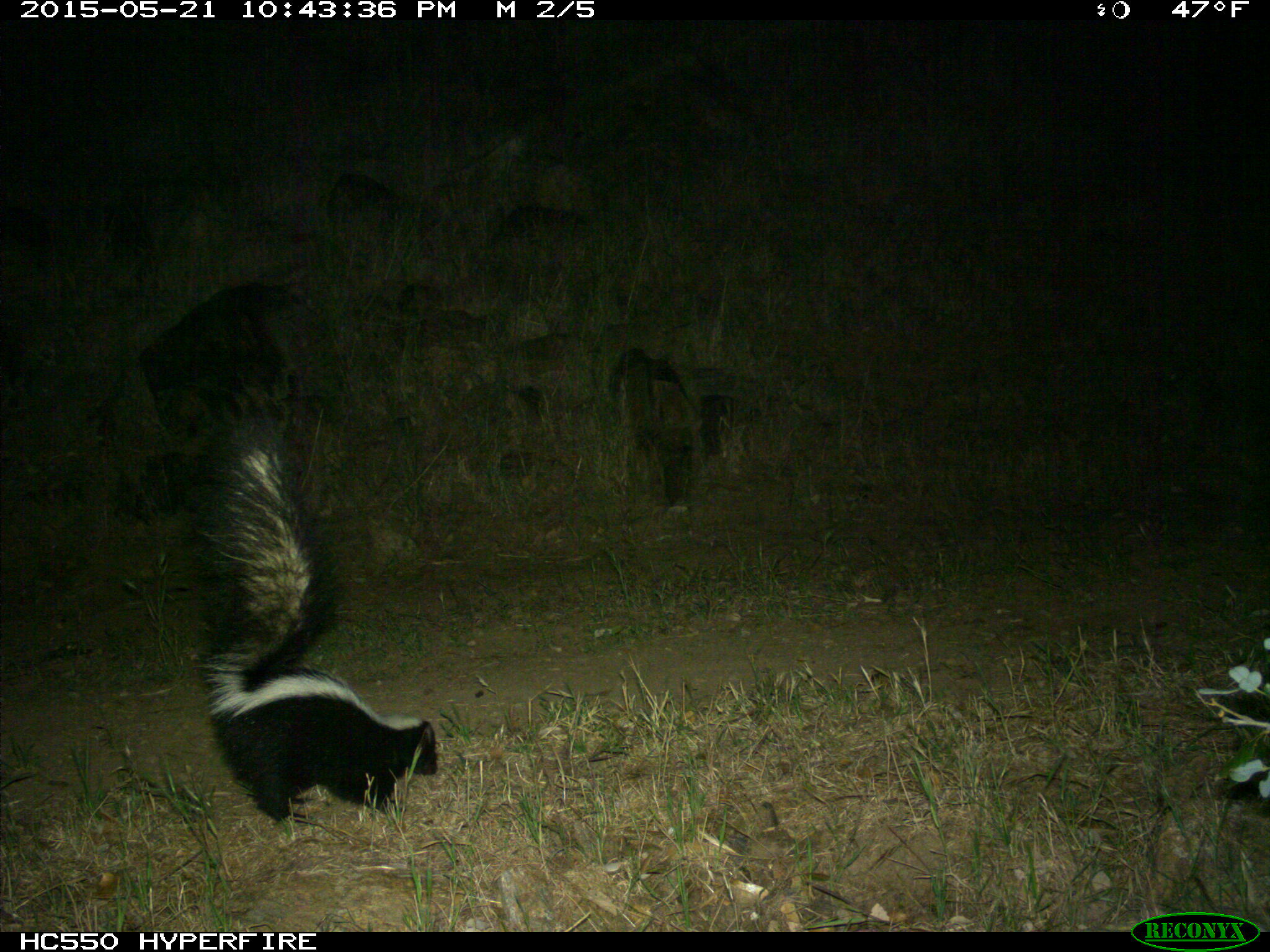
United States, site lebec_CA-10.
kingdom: Animalia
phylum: Chordata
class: Mammalia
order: Carnivora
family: Mephitidae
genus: Mephitis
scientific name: Mephitis mephitis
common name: striped skunk